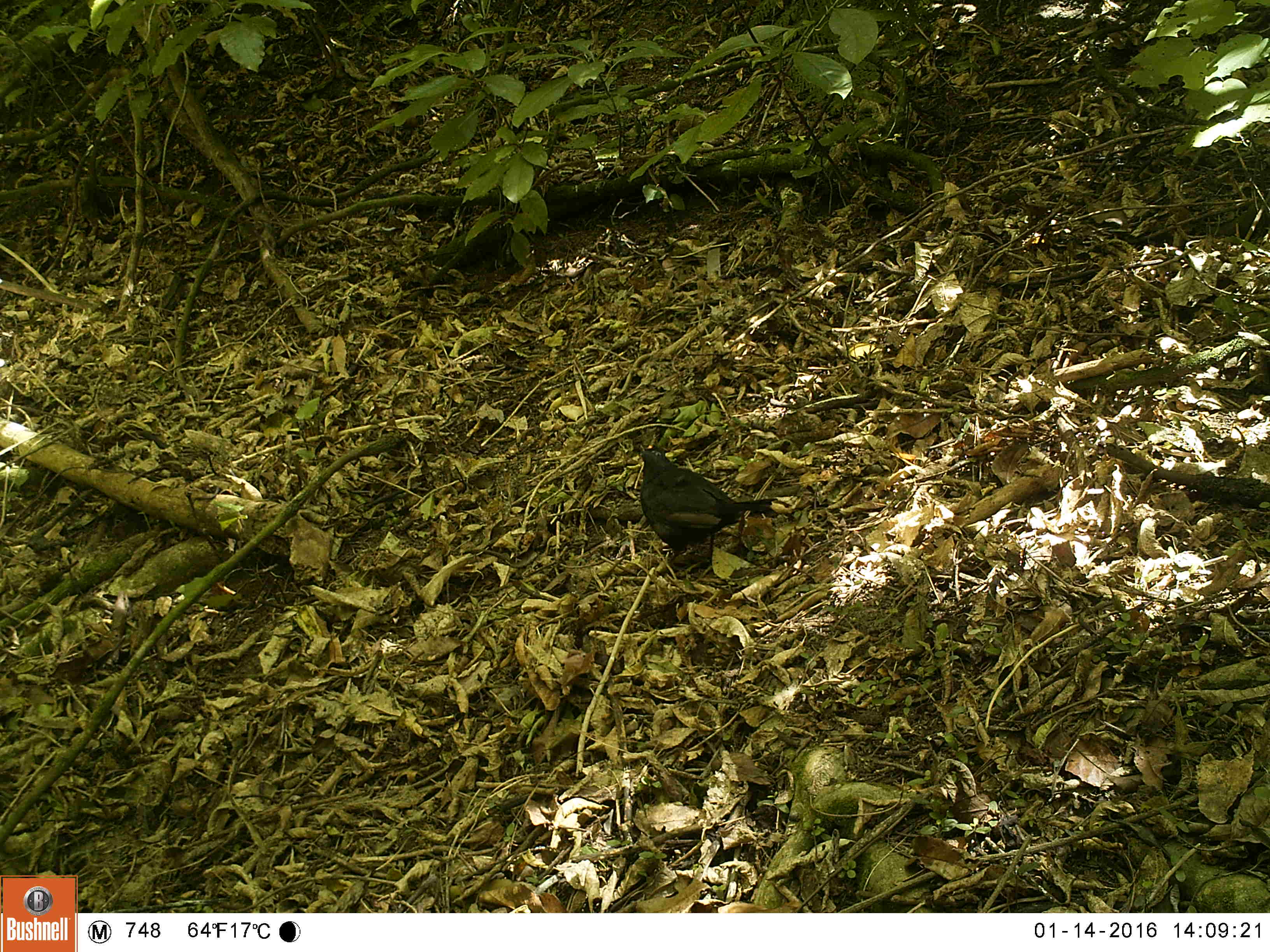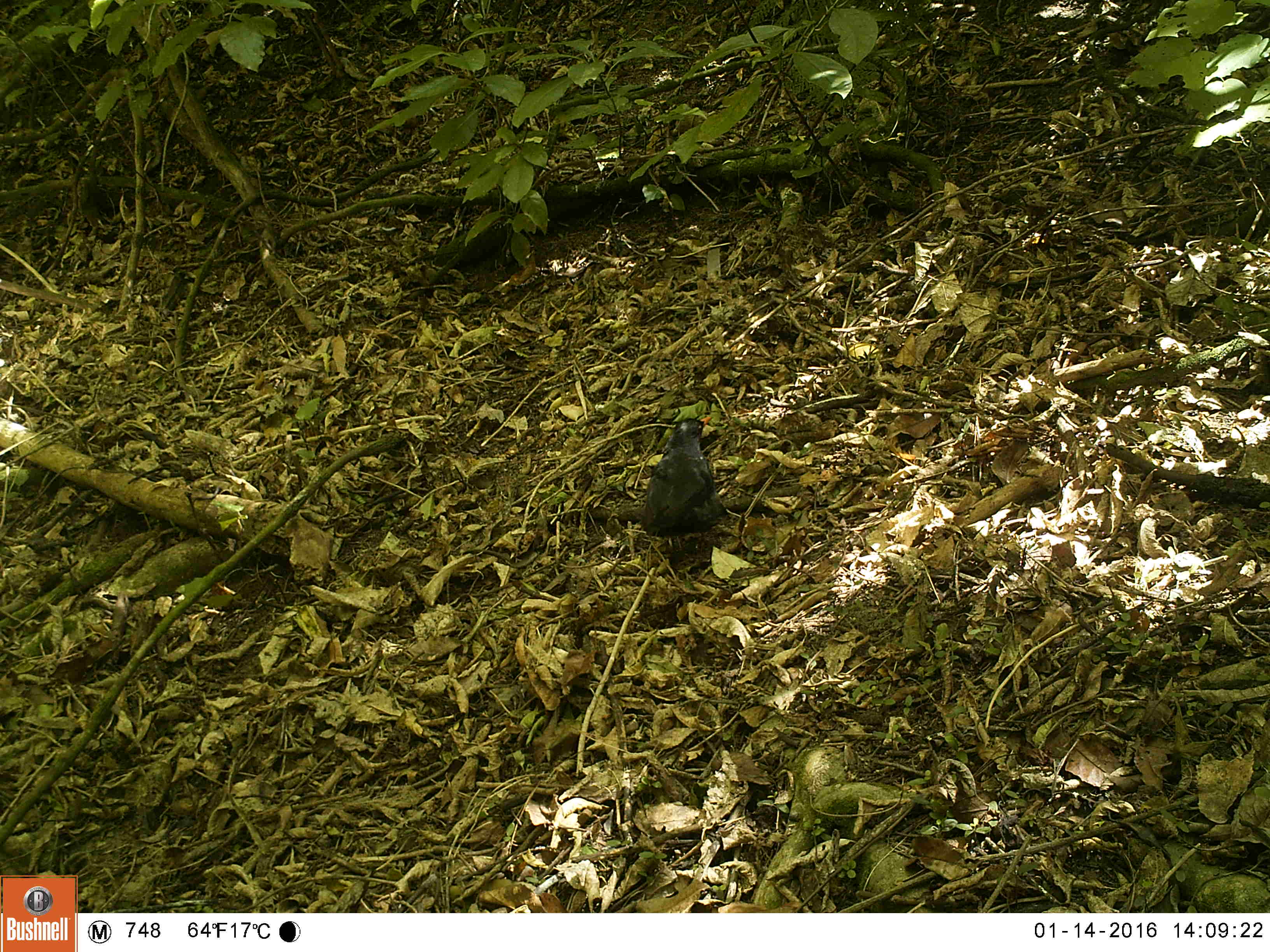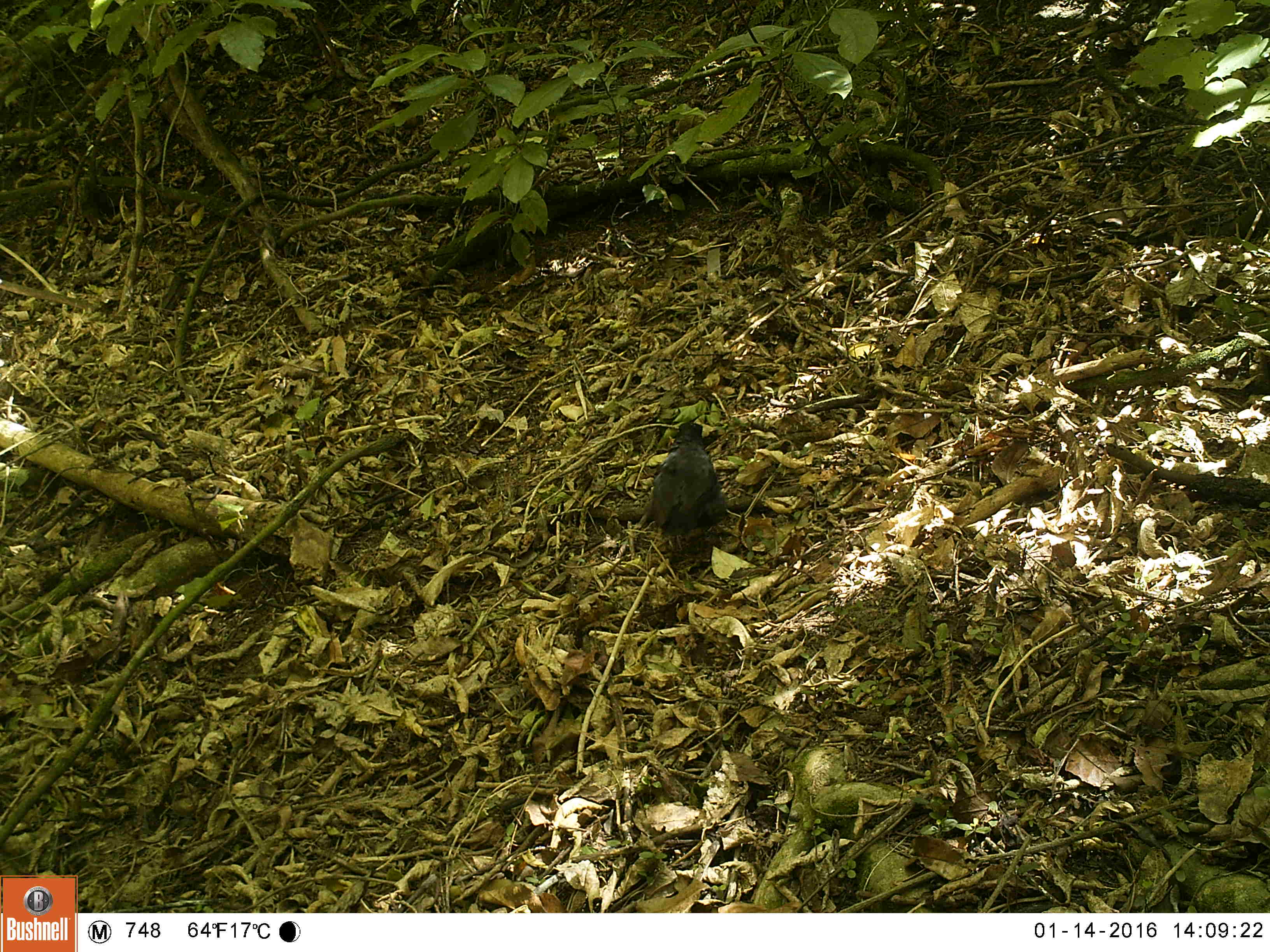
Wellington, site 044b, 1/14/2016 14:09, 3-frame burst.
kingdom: Animalia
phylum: Chordata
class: Aves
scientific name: Aves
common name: bird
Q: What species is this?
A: Bird (Aves).